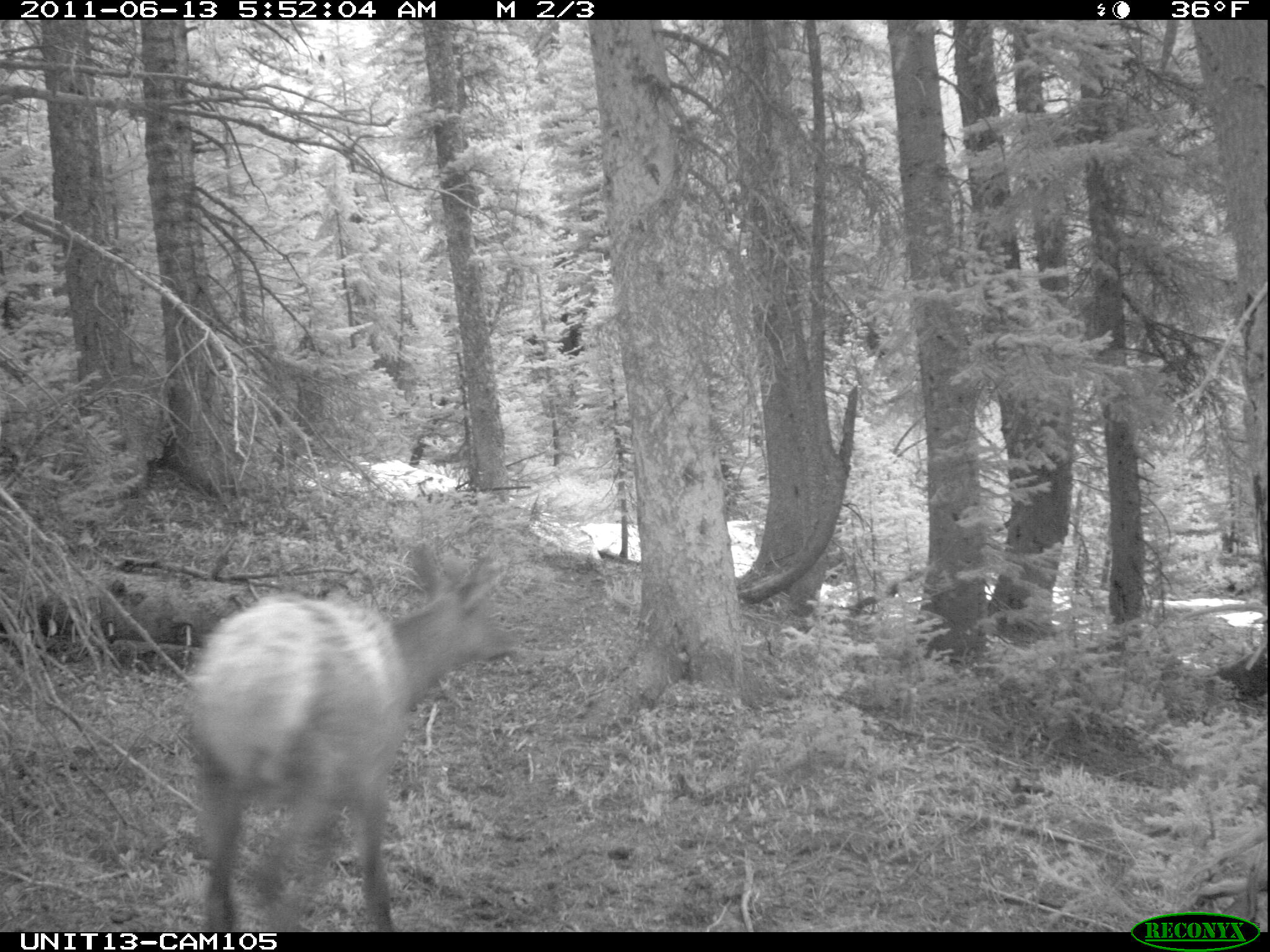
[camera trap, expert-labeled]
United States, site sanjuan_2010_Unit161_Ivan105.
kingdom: Animalia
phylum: Chordata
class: Mammalia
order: Artiodactyla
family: Cervidae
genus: Cervus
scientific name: Cervus elaphus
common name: red deer